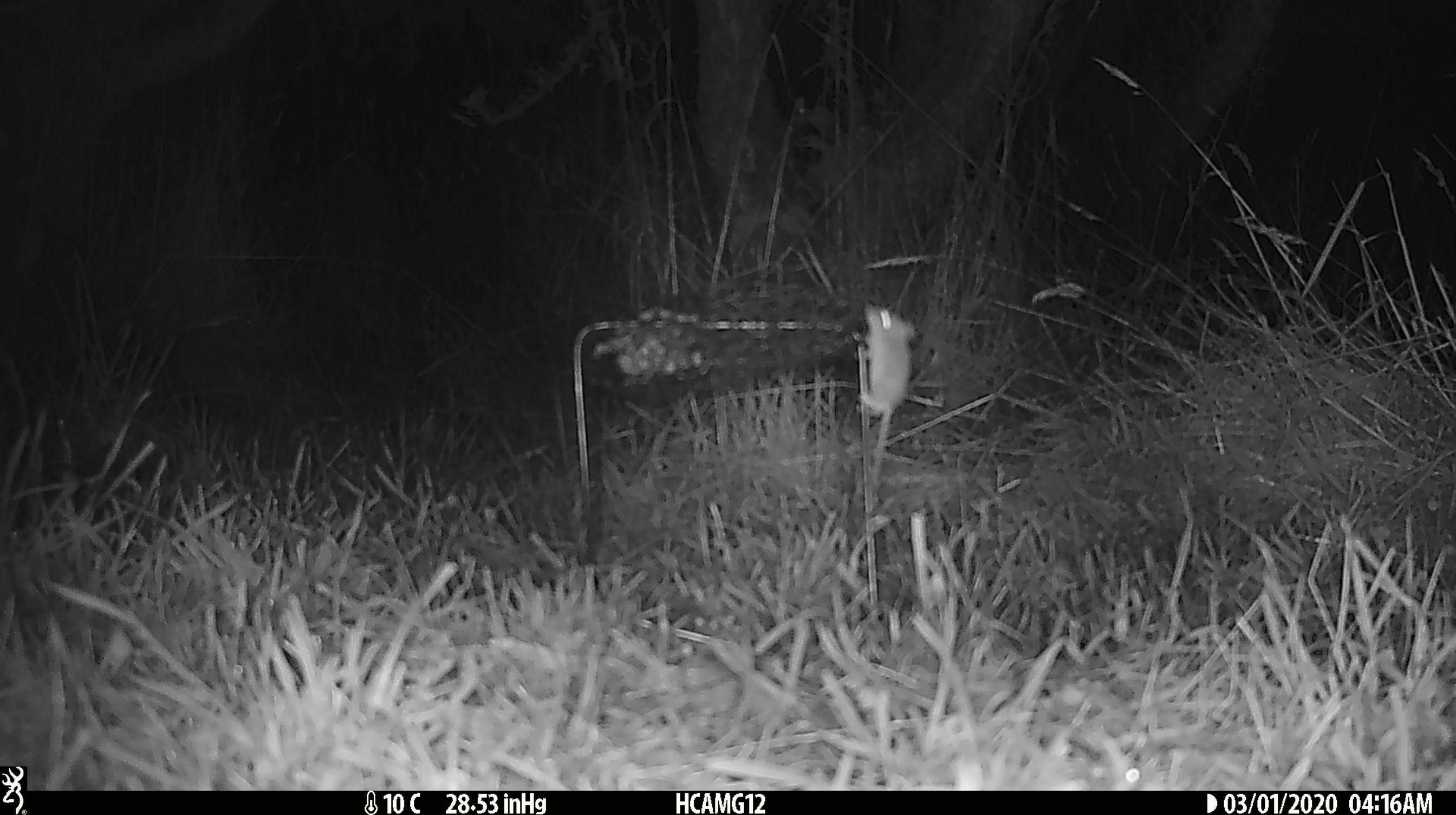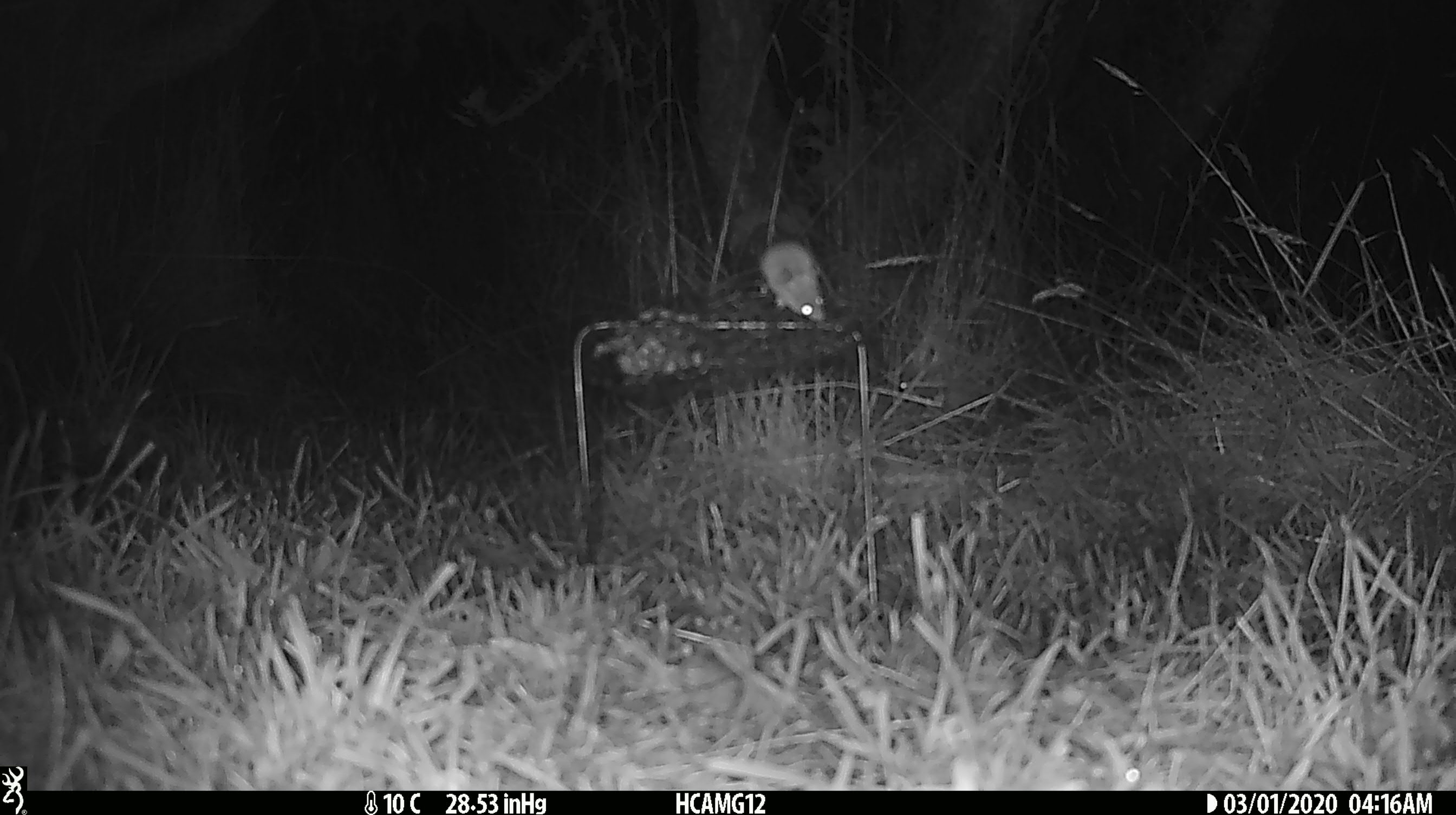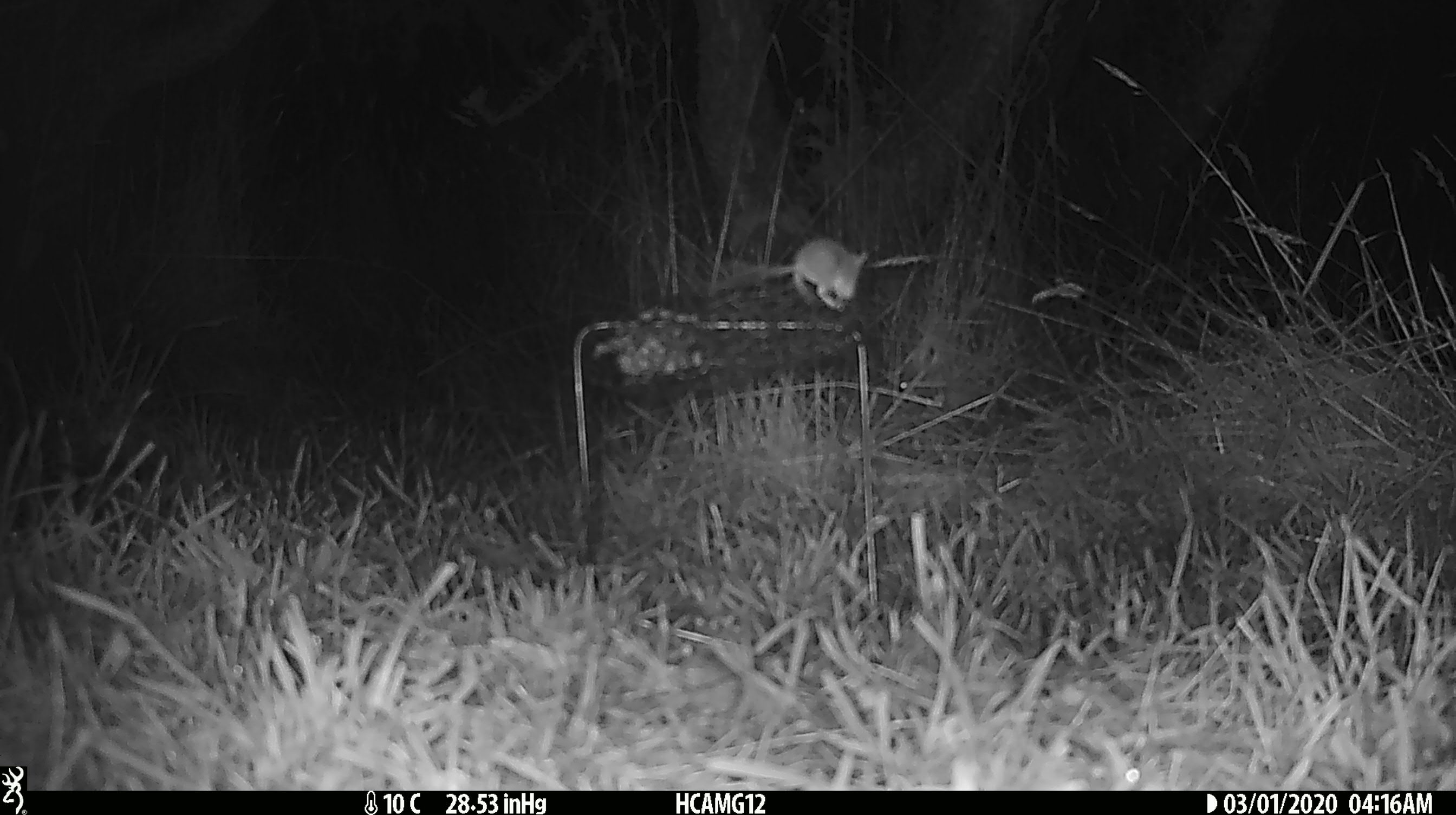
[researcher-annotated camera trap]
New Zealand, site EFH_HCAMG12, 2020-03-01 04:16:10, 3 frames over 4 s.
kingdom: Animalia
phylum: Chordata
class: Mammalia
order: Rodentia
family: Muridae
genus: Mus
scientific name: Mus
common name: mouse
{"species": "mouse (Mus)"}